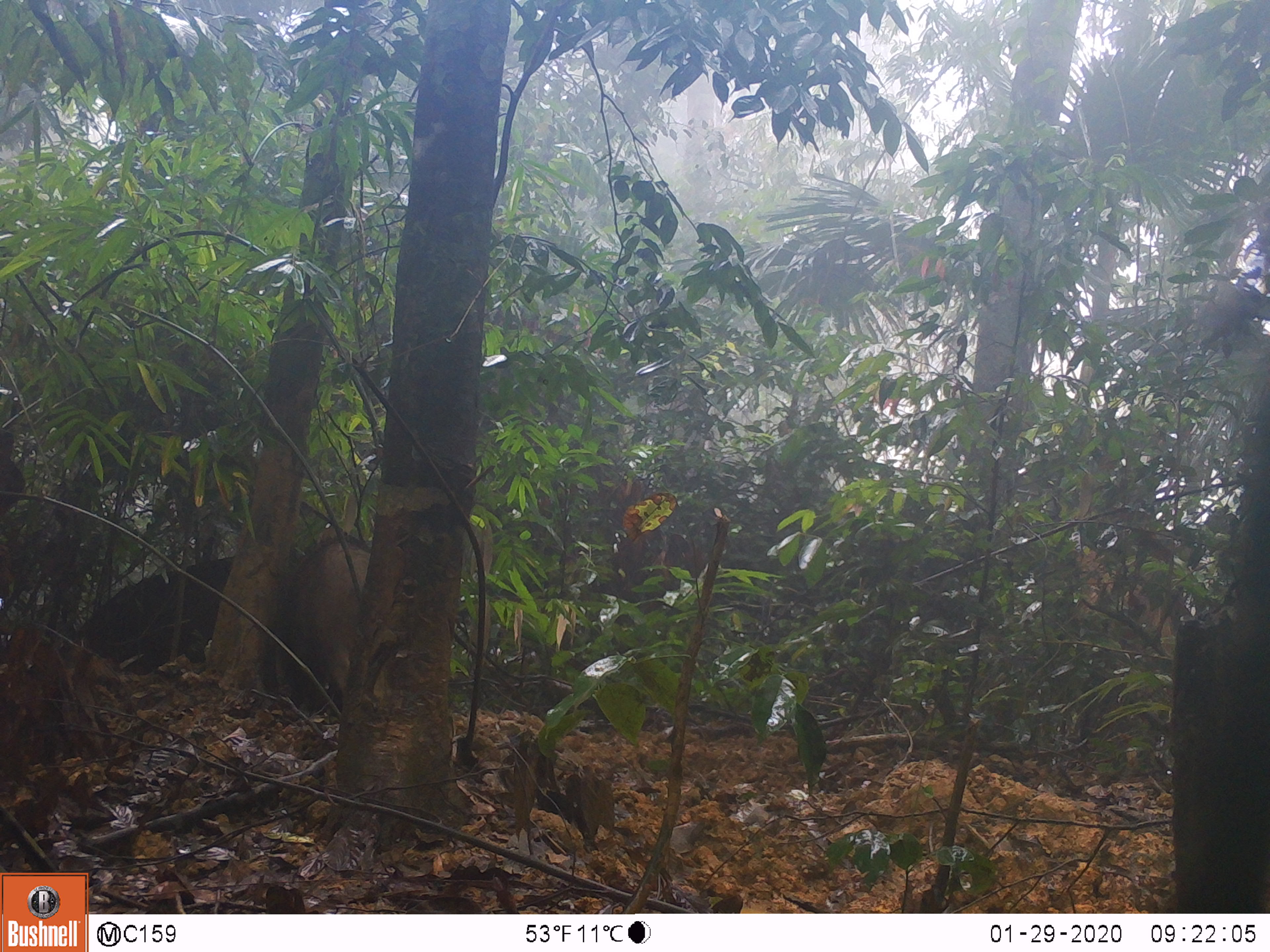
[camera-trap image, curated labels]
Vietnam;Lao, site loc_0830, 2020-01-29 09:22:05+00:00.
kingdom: Animalia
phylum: Chordata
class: Mammalia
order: Artiodactyla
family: Suidae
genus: Sus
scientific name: Sus scrofa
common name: eurasian wild pig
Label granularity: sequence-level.